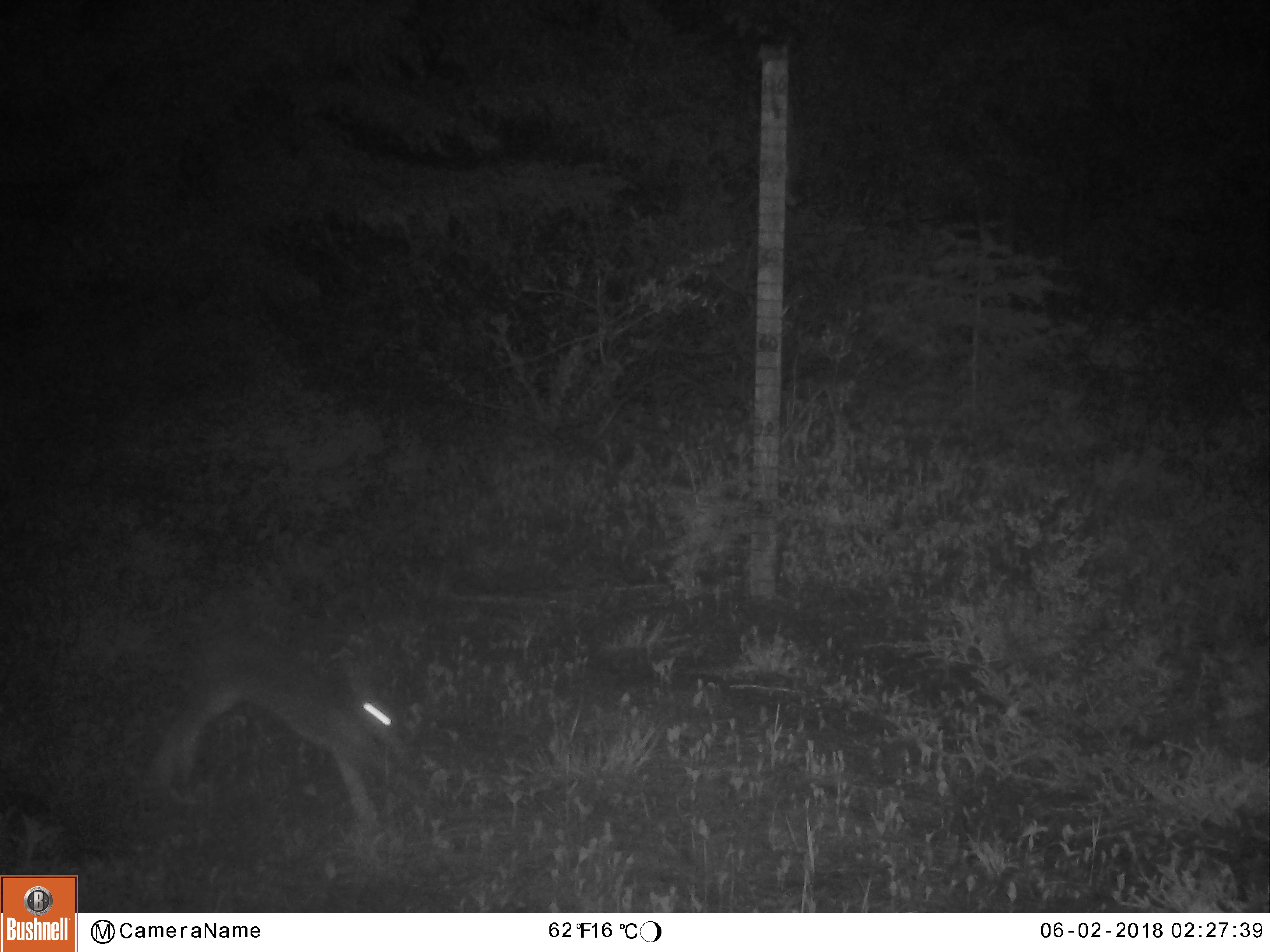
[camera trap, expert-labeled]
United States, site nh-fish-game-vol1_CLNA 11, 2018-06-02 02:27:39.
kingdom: Animalia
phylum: Chordata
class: Mammalia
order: Lagomorpha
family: Leporidae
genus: Lepus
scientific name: Lepus americanus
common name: snowshoe hare